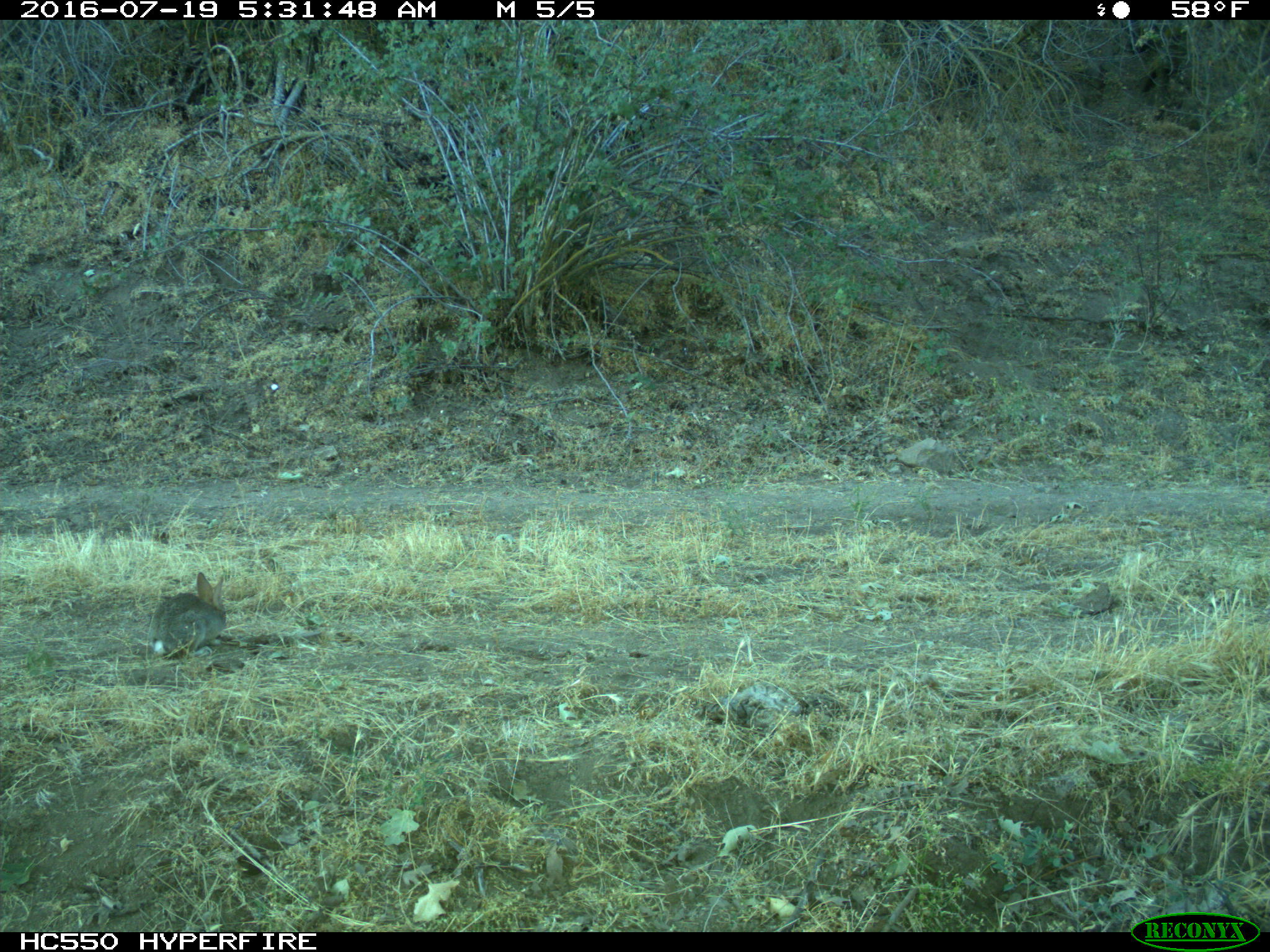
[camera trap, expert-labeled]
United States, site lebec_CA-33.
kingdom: Animalia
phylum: Chordata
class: Mammalia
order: Lagomorpha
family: Leporidae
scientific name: Leporidae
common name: rabbits and hares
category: unidentified rabbit